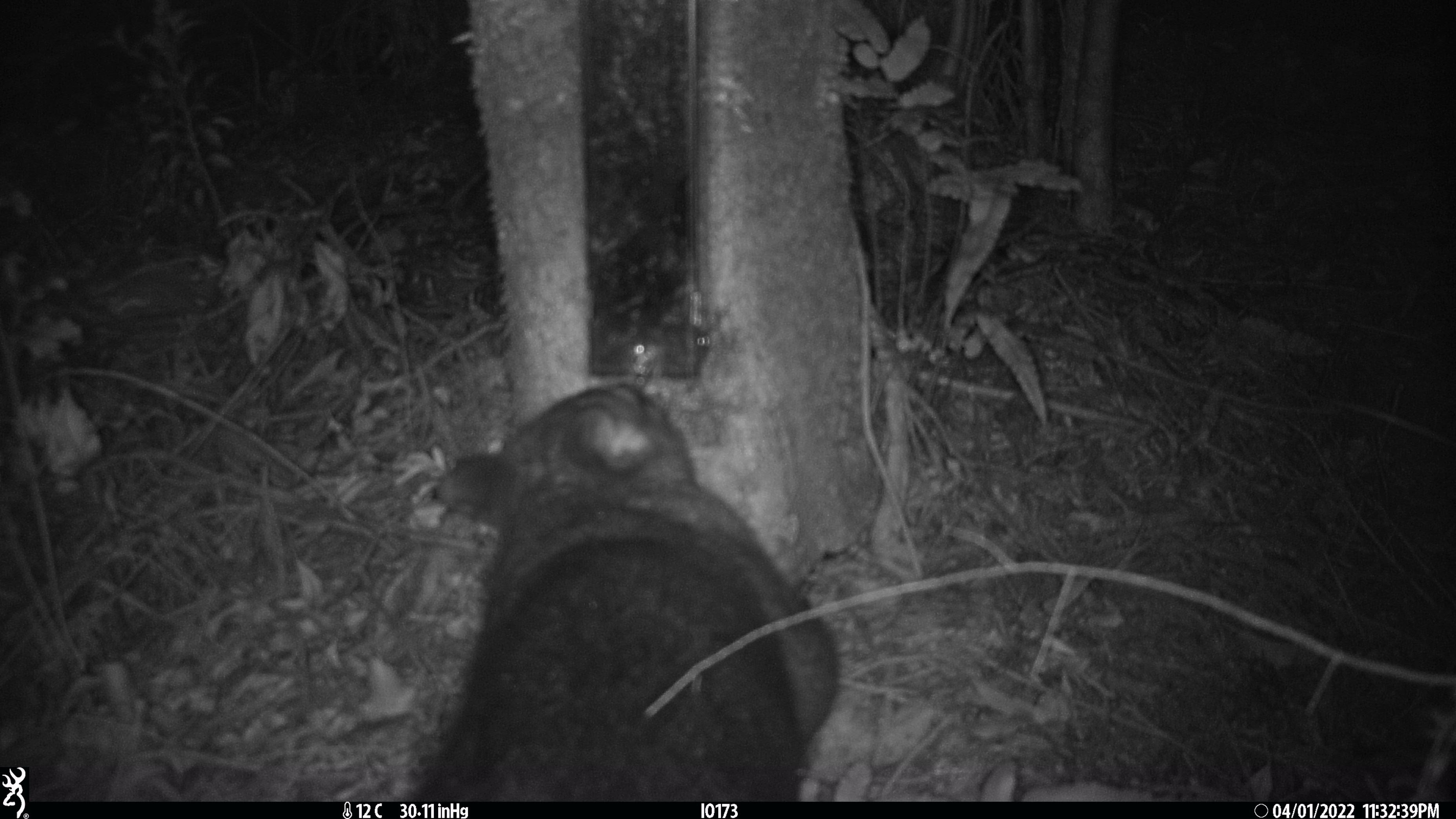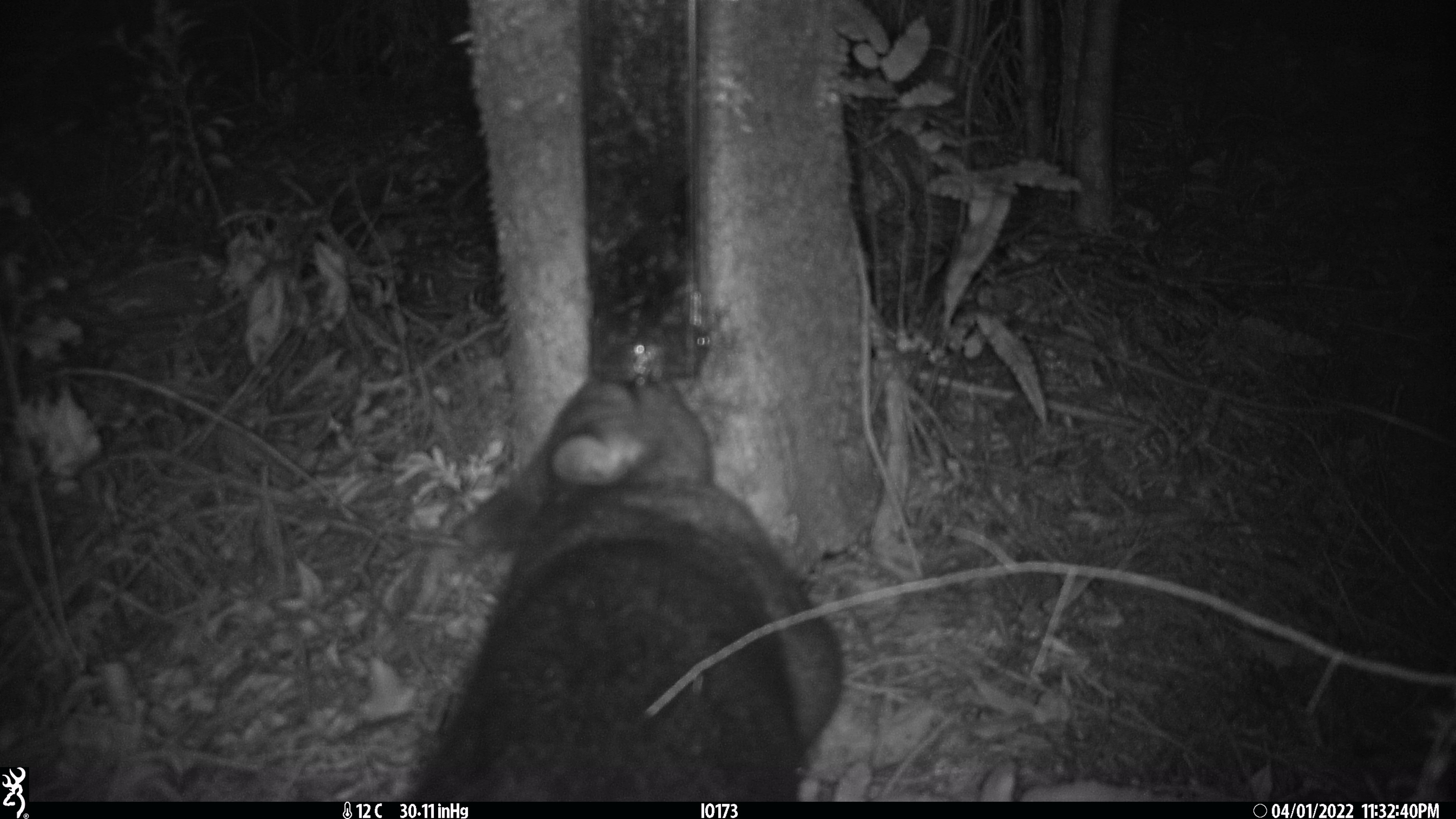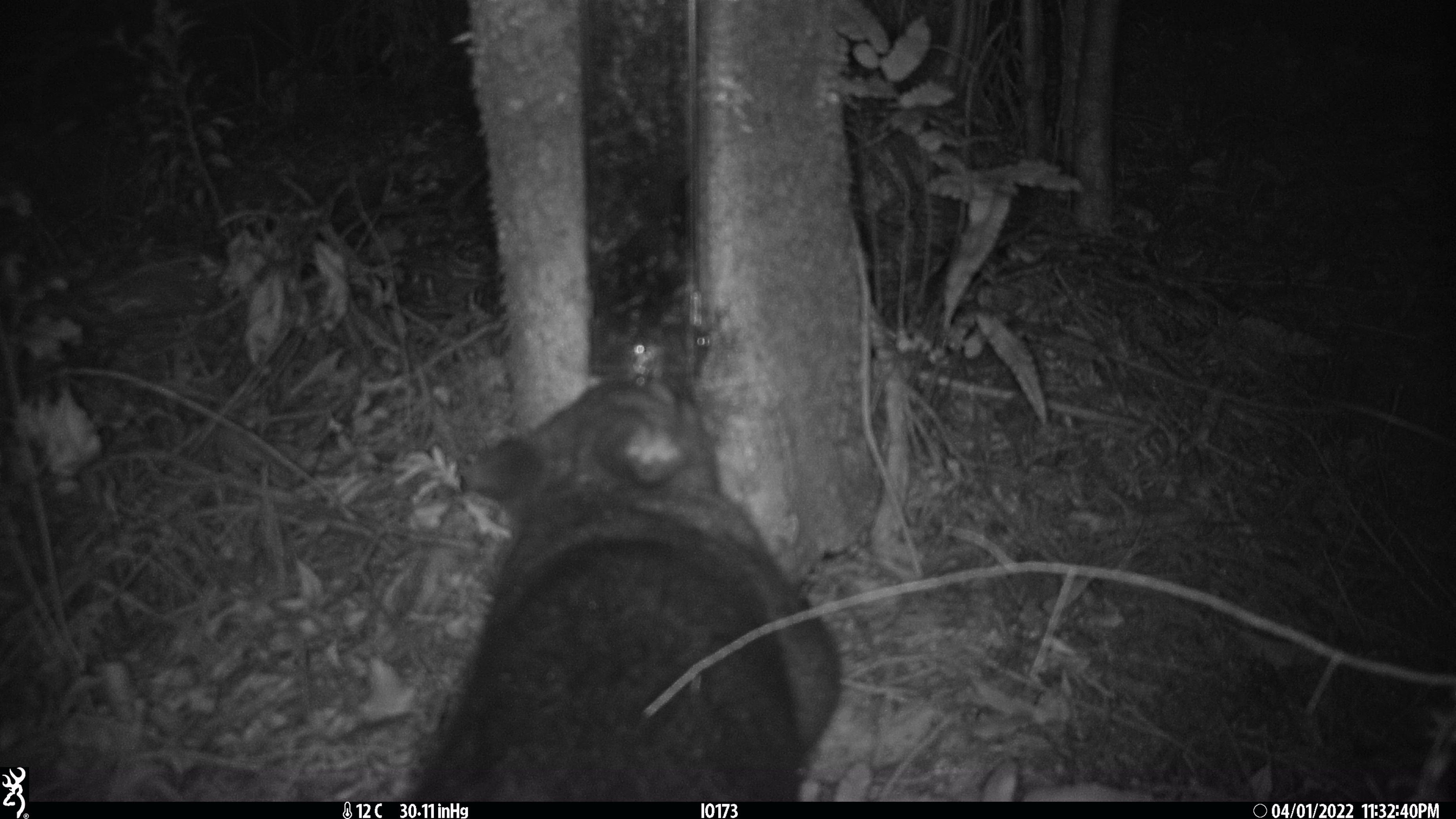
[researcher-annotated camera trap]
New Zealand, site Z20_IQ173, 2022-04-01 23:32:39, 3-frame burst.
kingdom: Animalia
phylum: Chordata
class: Mammalia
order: Diprotodontia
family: Phalangeridae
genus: Trichosurus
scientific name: Trichosurus vulpecula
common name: common brushtail possum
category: possum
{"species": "possum (common brushtail possum) (Trichosurus vulpecula)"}